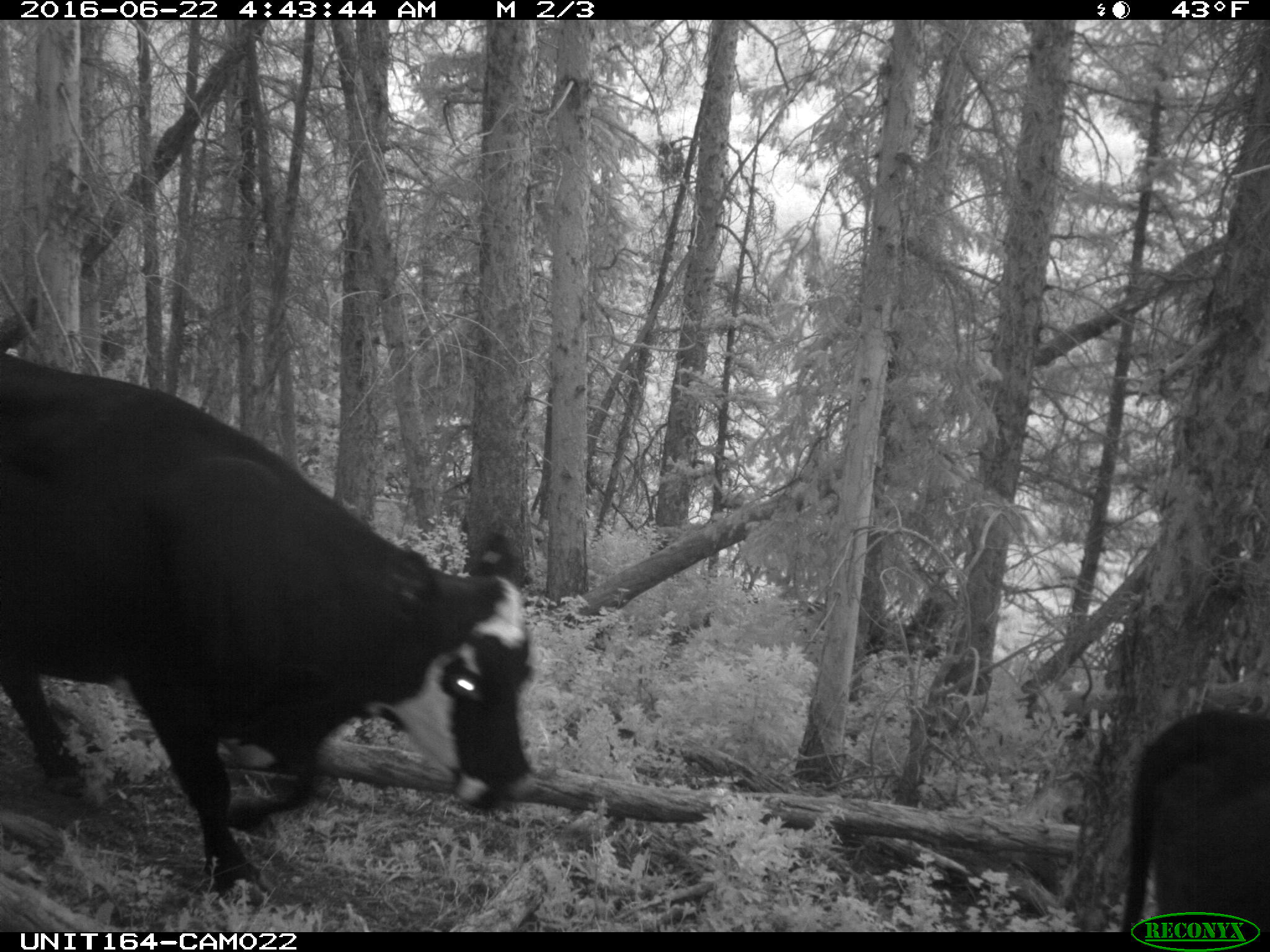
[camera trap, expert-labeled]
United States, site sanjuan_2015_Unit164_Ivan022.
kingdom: Animalia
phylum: Chordata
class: Mammalia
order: Artiodactyla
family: Bovidae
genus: Bos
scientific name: Bos taurus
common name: domestic cow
Bos taurus (domestic cow).